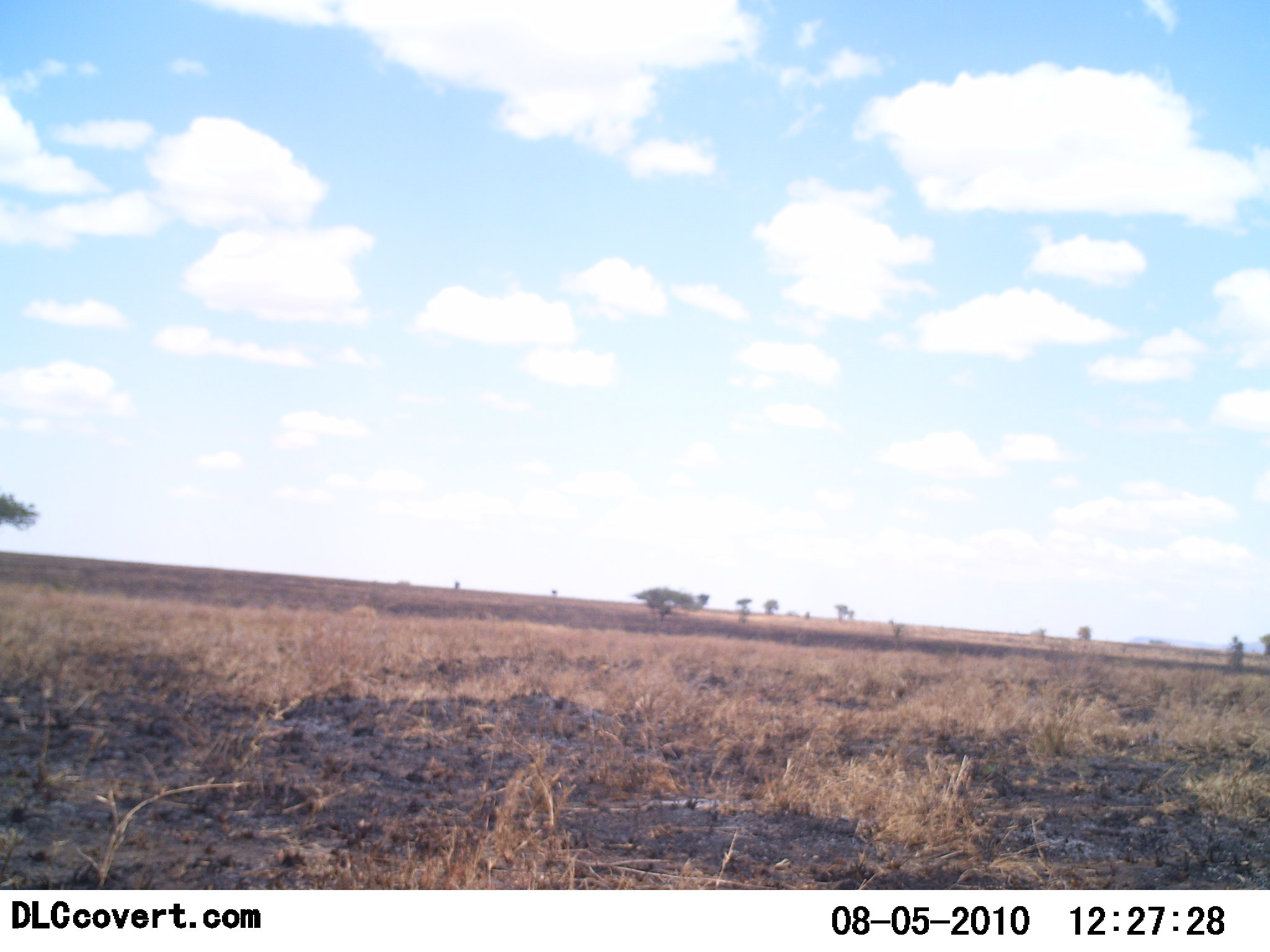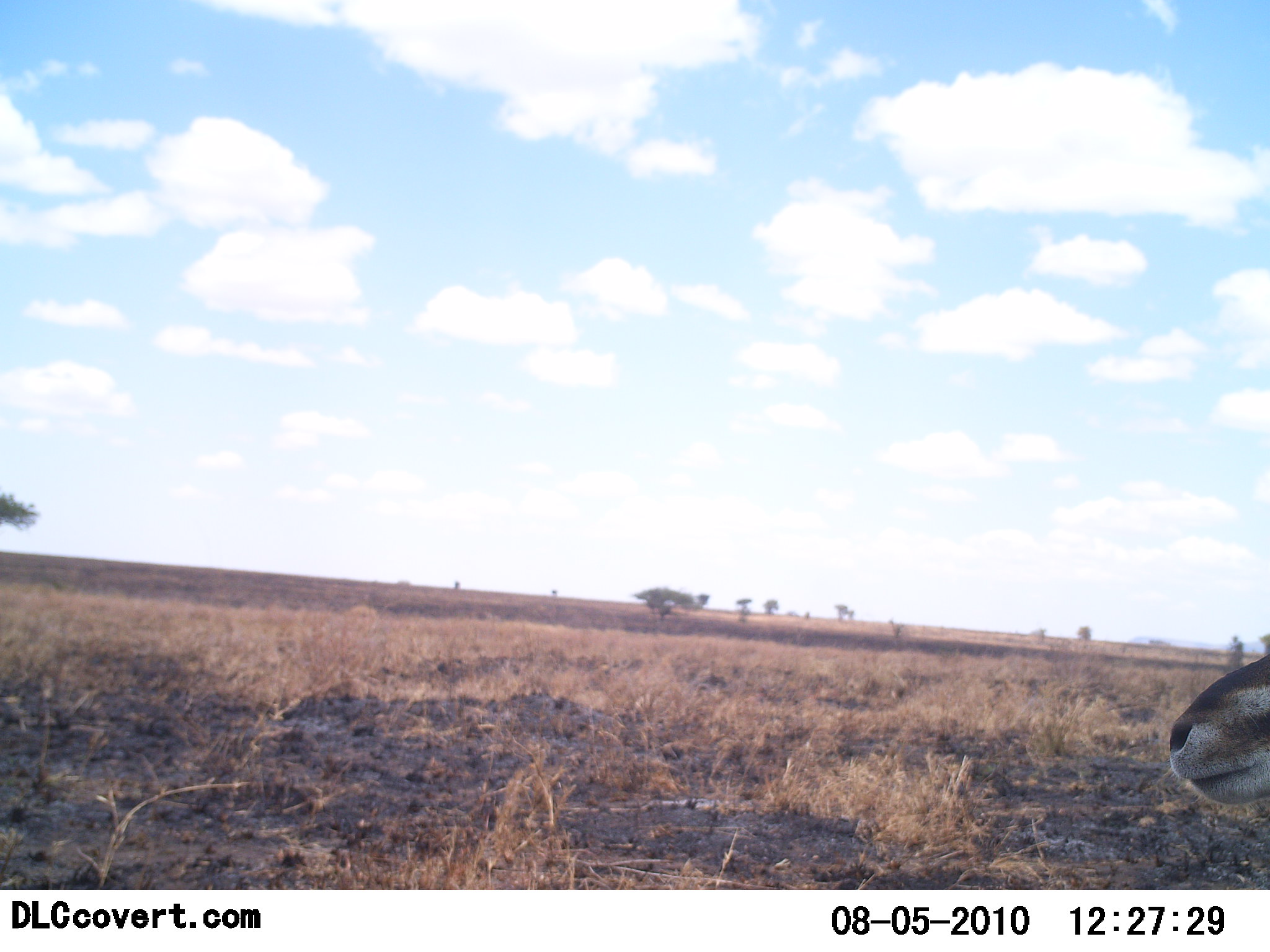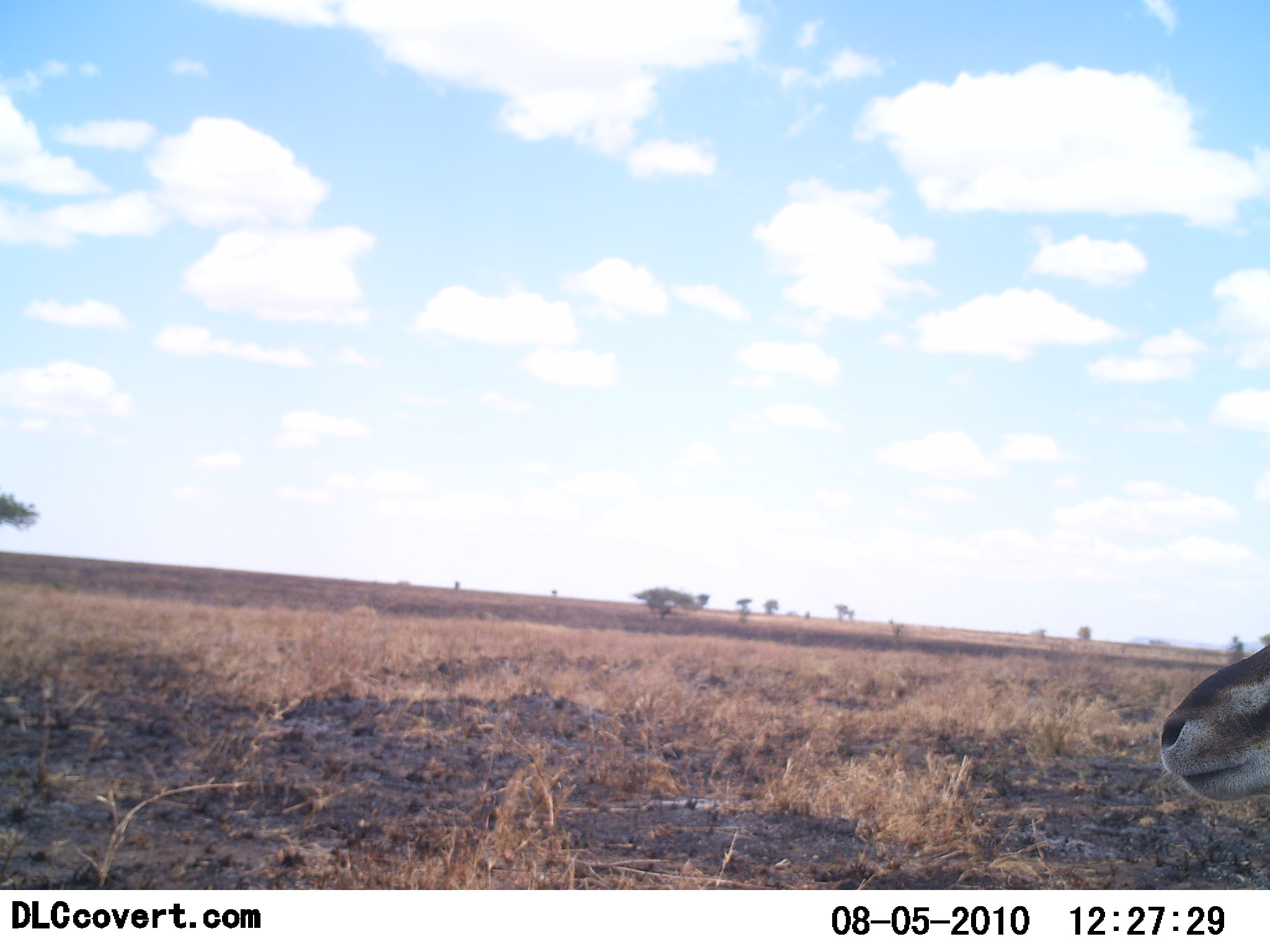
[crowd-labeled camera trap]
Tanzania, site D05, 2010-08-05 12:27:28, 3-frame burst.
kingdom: Animalia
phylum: Chordata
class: Mammalia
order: Artiodactyla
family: Bovidae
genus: Eudorcas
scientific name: Eudorcas thomsonii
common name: thomson's gazelle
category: gazellethomsons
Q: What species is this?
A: Gazellethomsons (thomson's gazelle) (Eudorcas thomsonii).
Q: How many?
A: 1.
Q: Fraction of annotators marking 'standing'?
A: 60%.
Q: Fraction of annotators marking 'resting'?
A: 0%.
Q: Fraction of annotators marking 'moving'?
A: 50%.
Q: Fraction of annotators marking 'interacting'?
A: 0%.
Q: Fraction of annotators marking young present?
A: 0%.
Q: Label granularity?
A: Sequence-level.